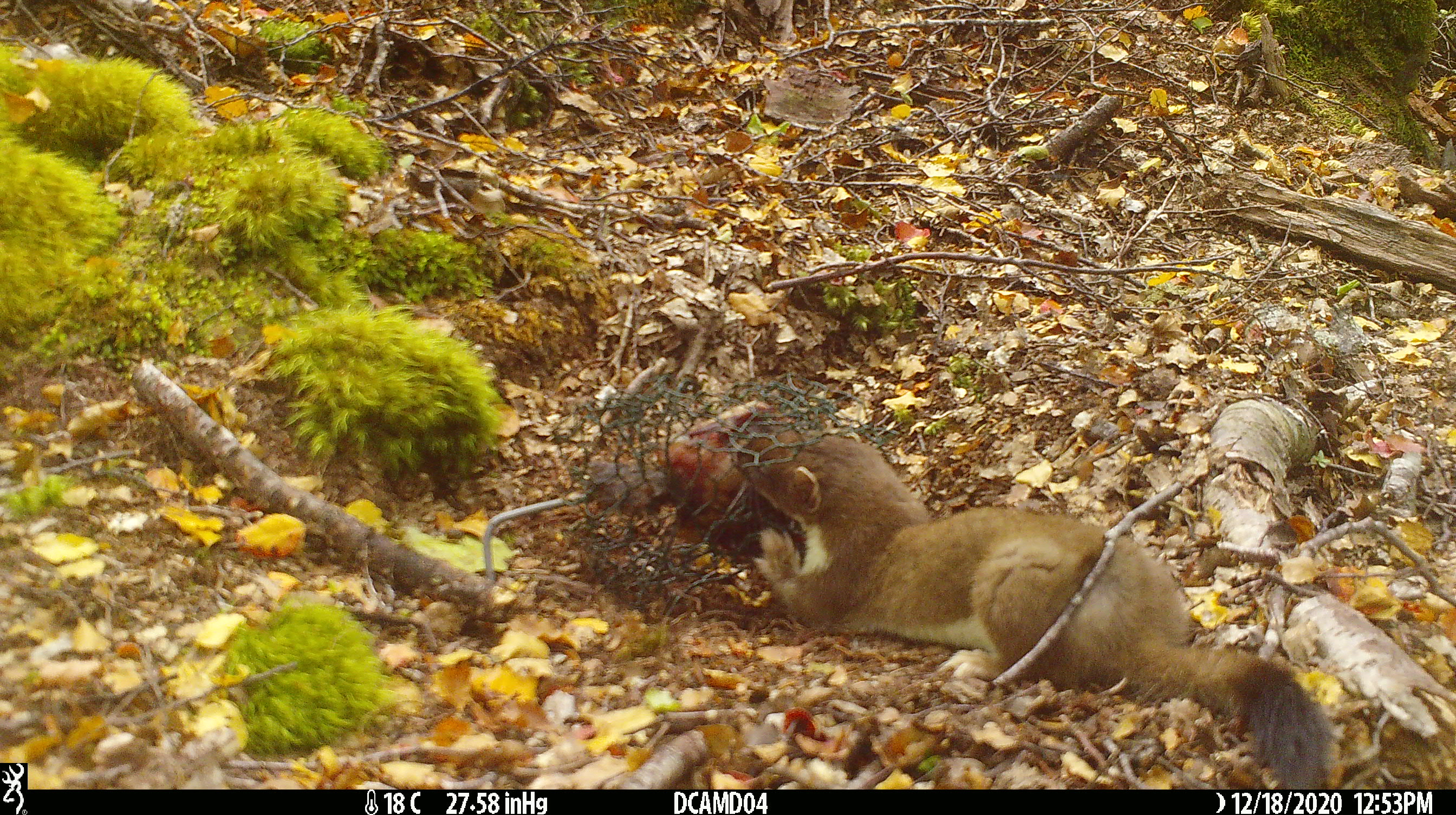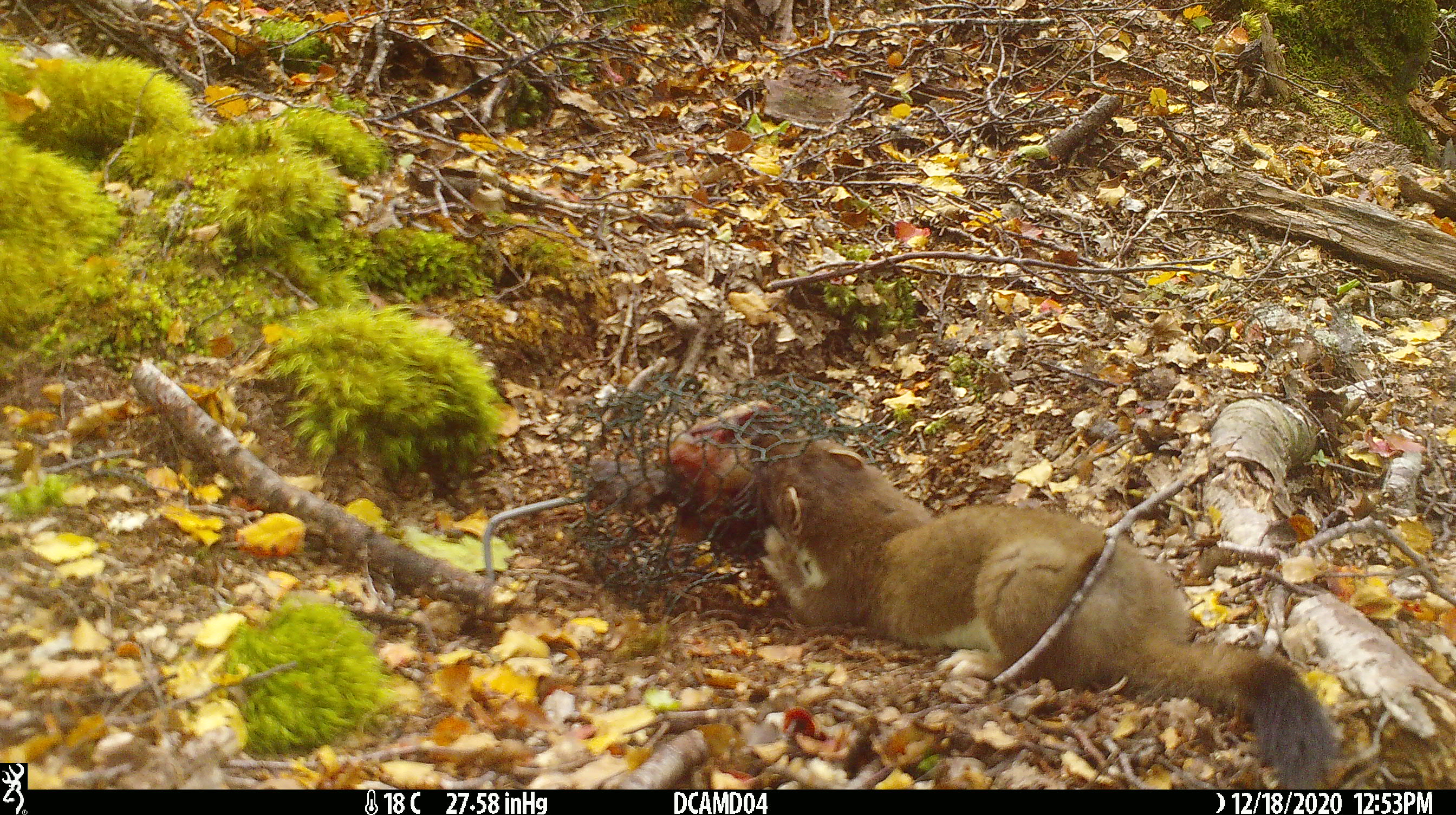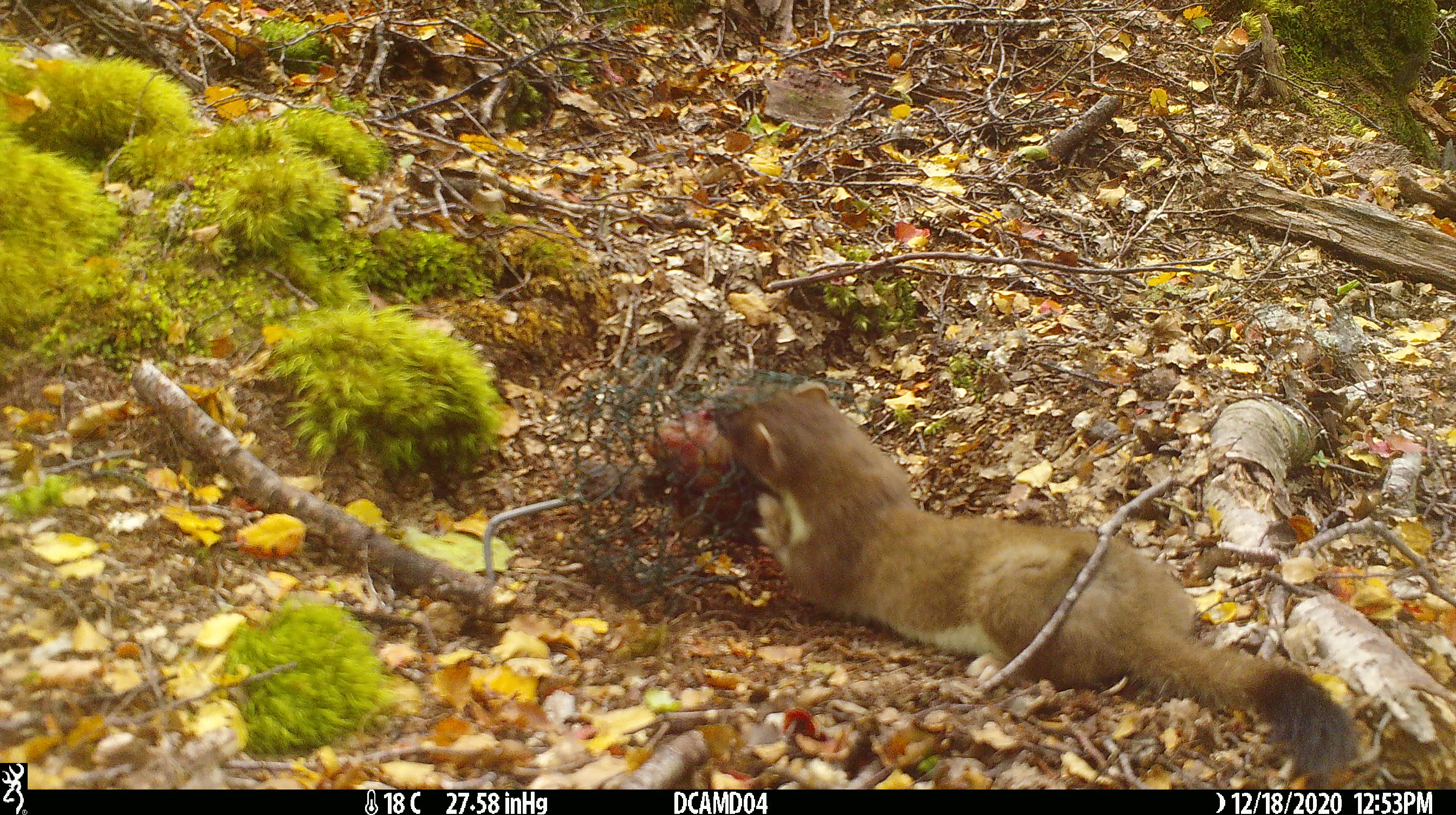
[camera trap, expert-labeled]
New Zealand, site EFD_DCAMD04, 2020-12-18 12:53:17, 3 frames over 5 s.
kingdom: Animalia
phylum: Chordata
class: Mammalia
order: Carnivora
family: Mustelidae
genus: Mustela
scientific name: Mustela erminea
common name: stoat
Stoat (Mustela erminea).